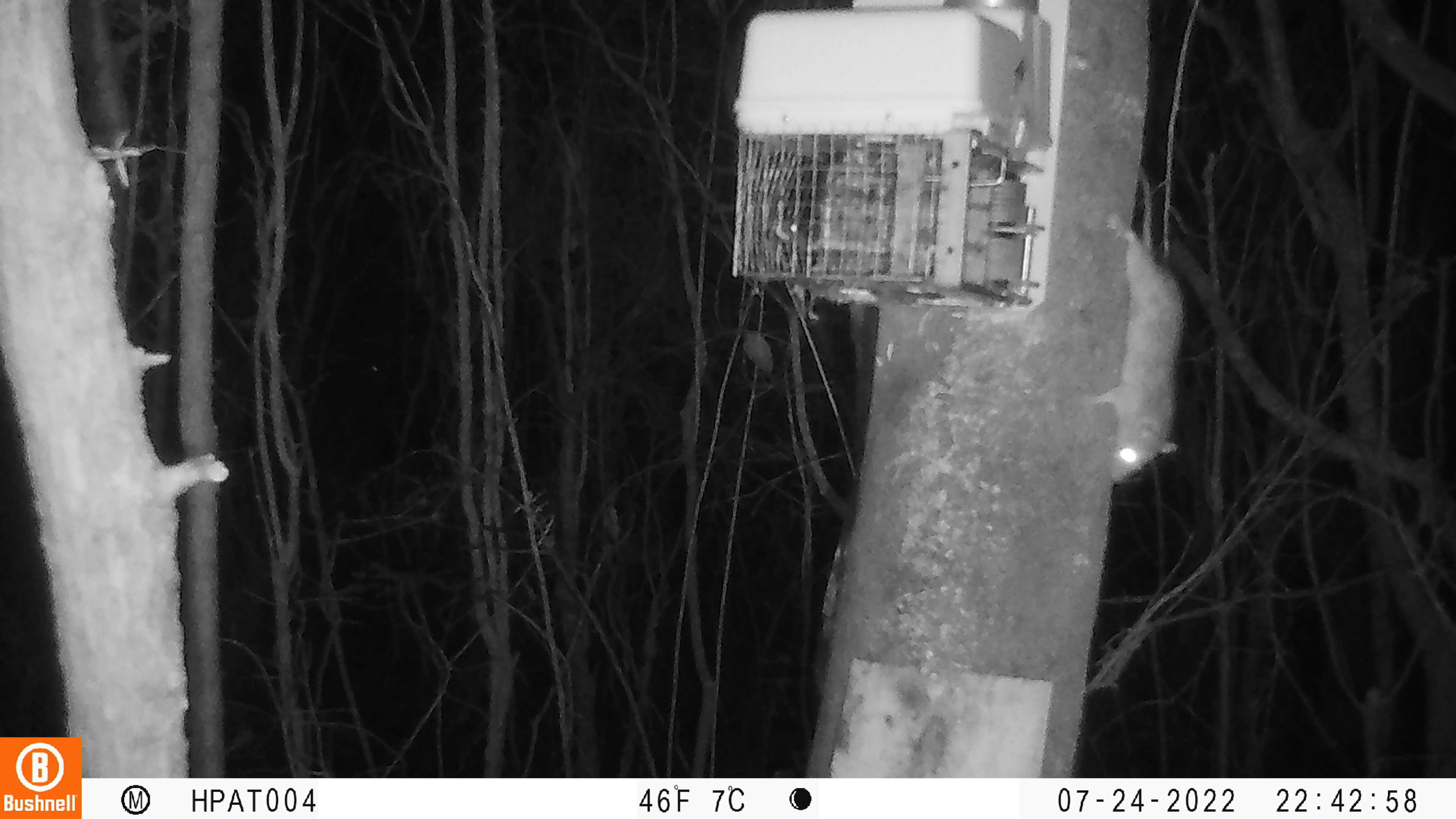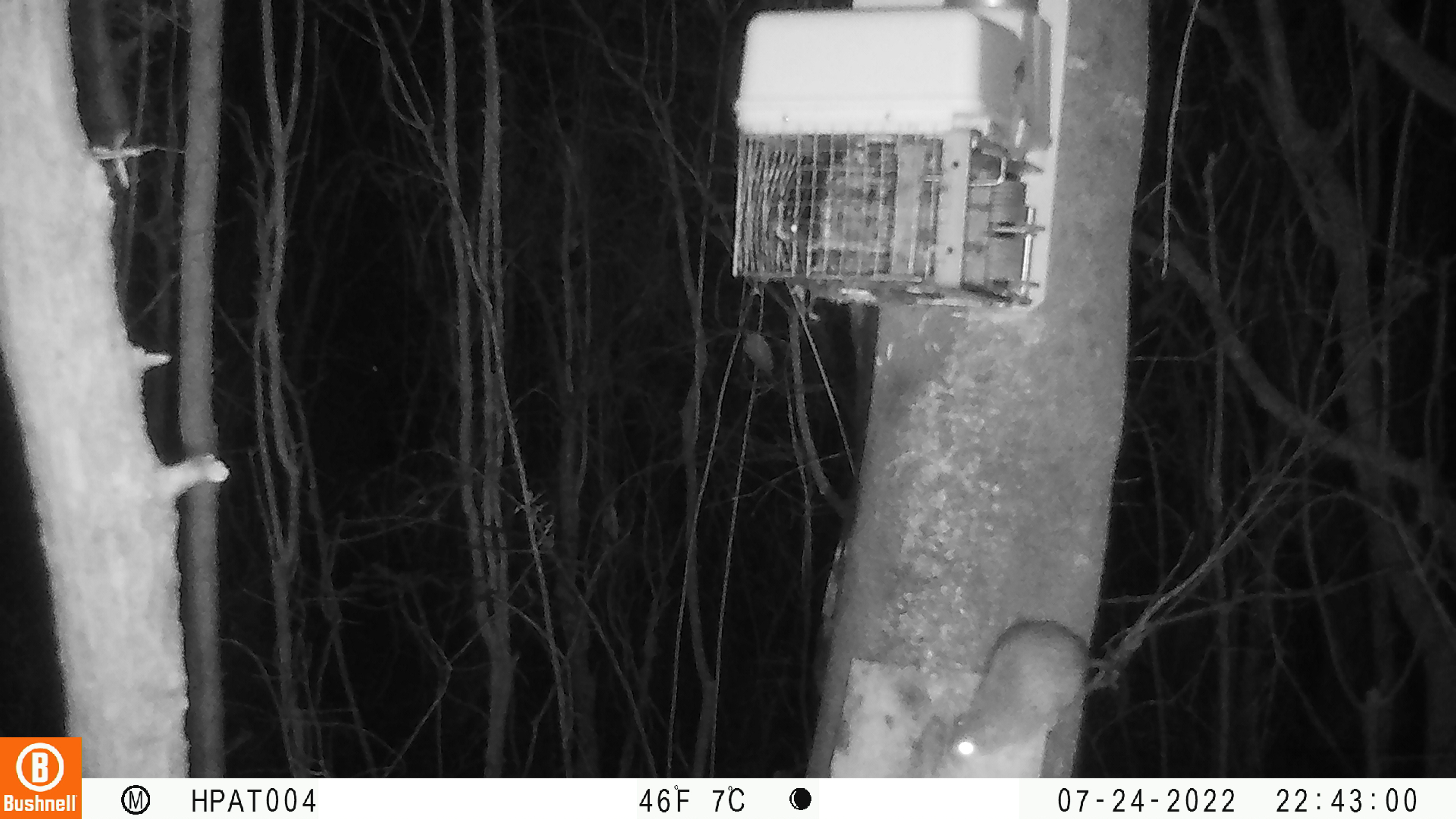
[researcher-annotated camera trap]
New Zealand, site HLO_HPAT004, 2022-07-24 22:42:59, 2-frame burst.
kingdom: Animalia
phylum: Chordata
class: Mammalia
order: Rodentia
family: Muridae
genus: Rattus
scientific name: Rattus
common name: rat